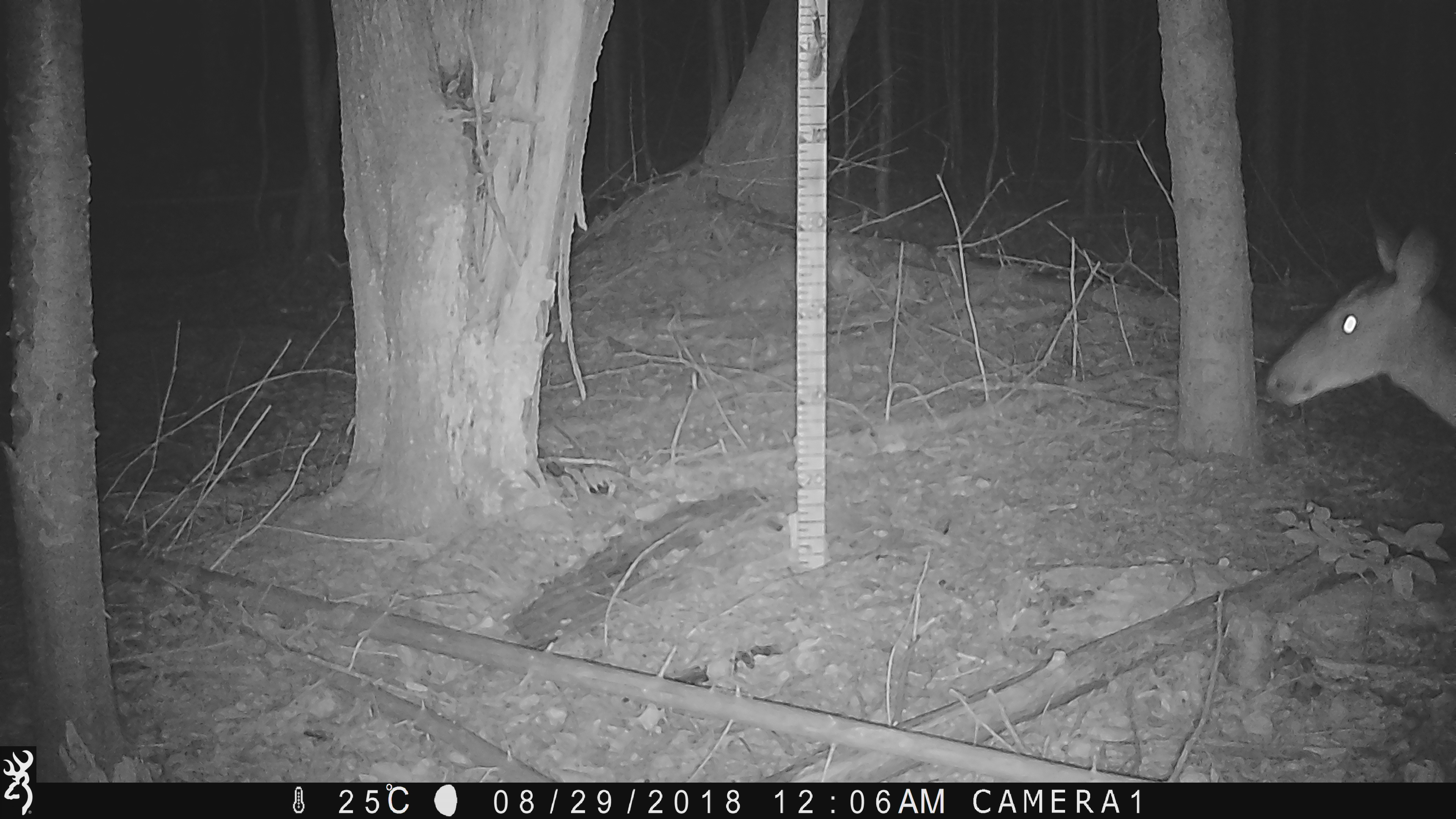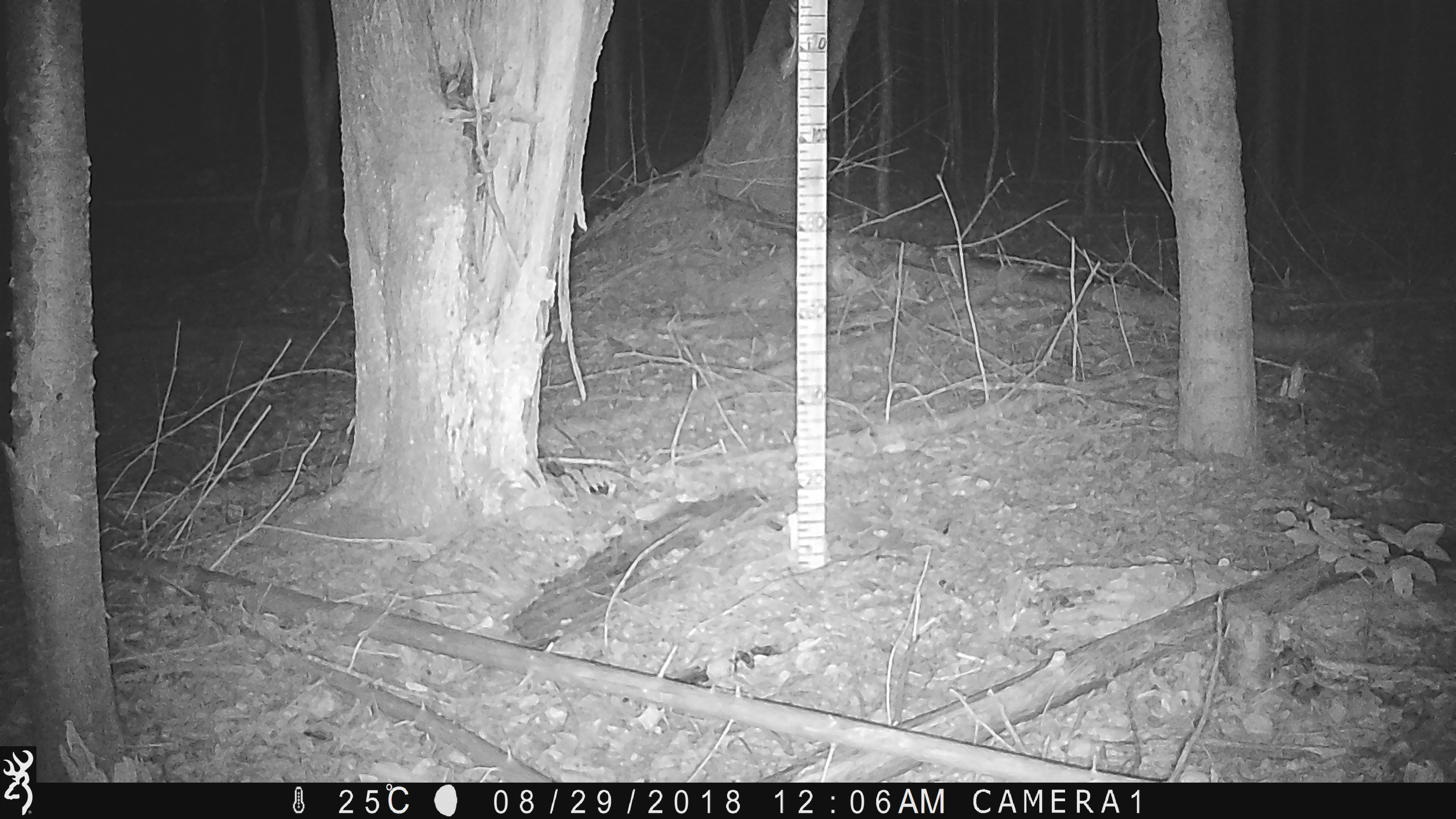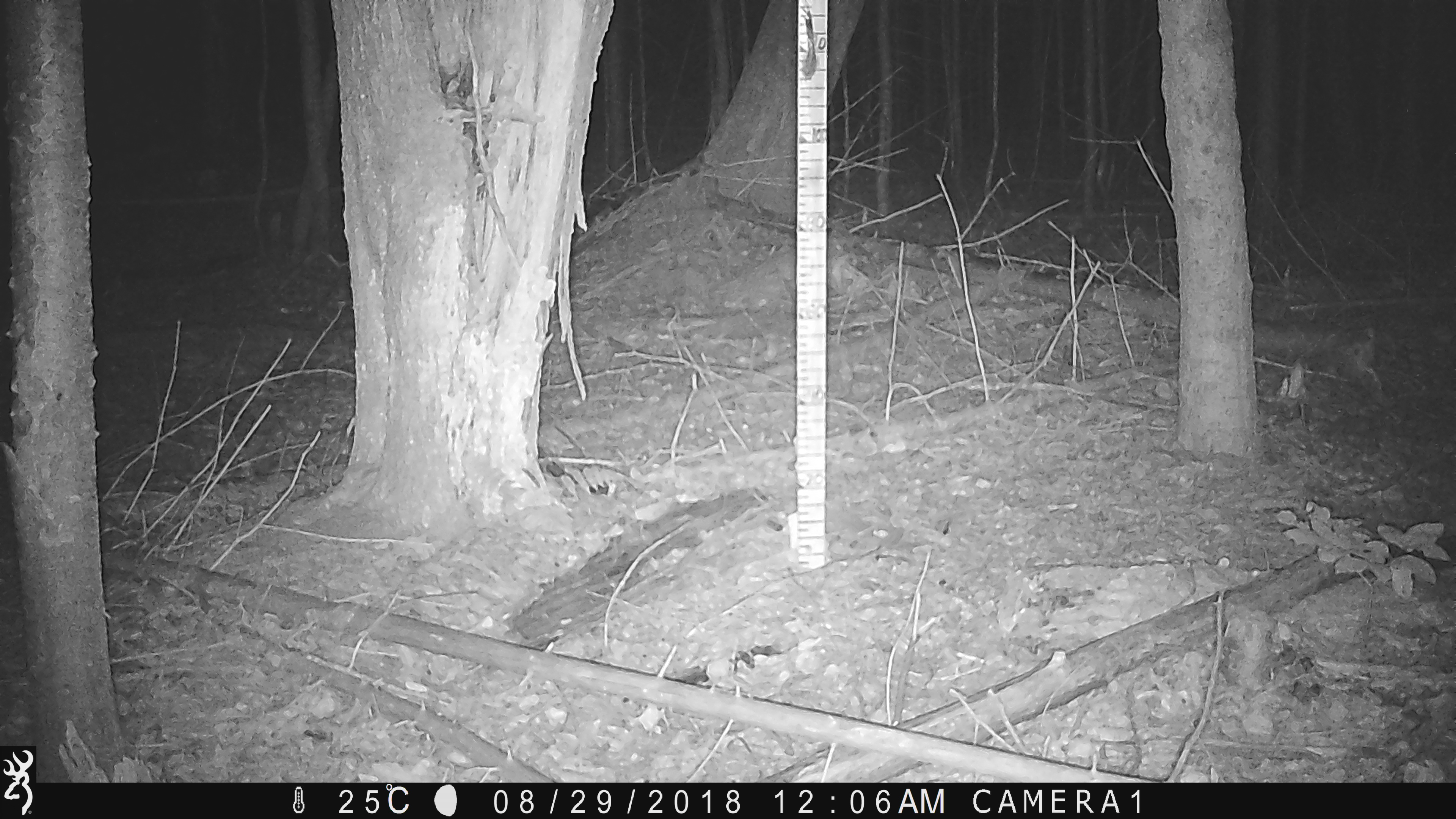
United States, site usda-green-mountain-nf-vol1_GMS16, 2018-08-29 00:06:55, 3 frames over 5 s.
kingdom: Animalia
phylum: Chordata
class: Mammalia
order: Artiodactyla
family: Cervidae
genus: Odocoileus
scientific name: Odocoileus virginianus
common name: white-tailed deer